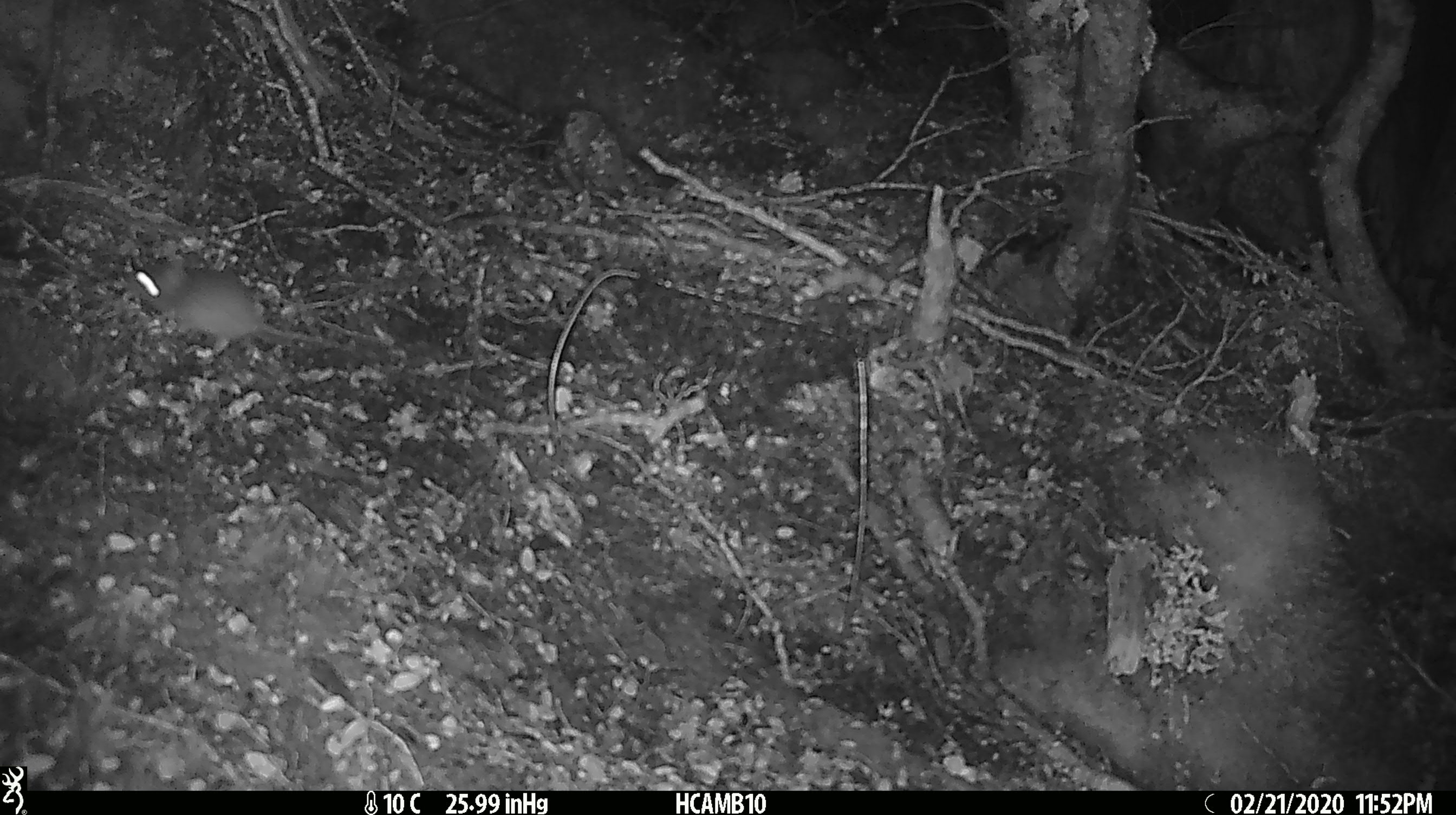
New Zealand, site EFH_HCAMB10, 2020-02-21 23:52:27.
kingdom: Animalia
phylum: Chordata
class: Mammalia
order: Rodentia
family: Muridae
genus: Mus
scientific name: Mus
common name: mouse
Mouse (Mus).